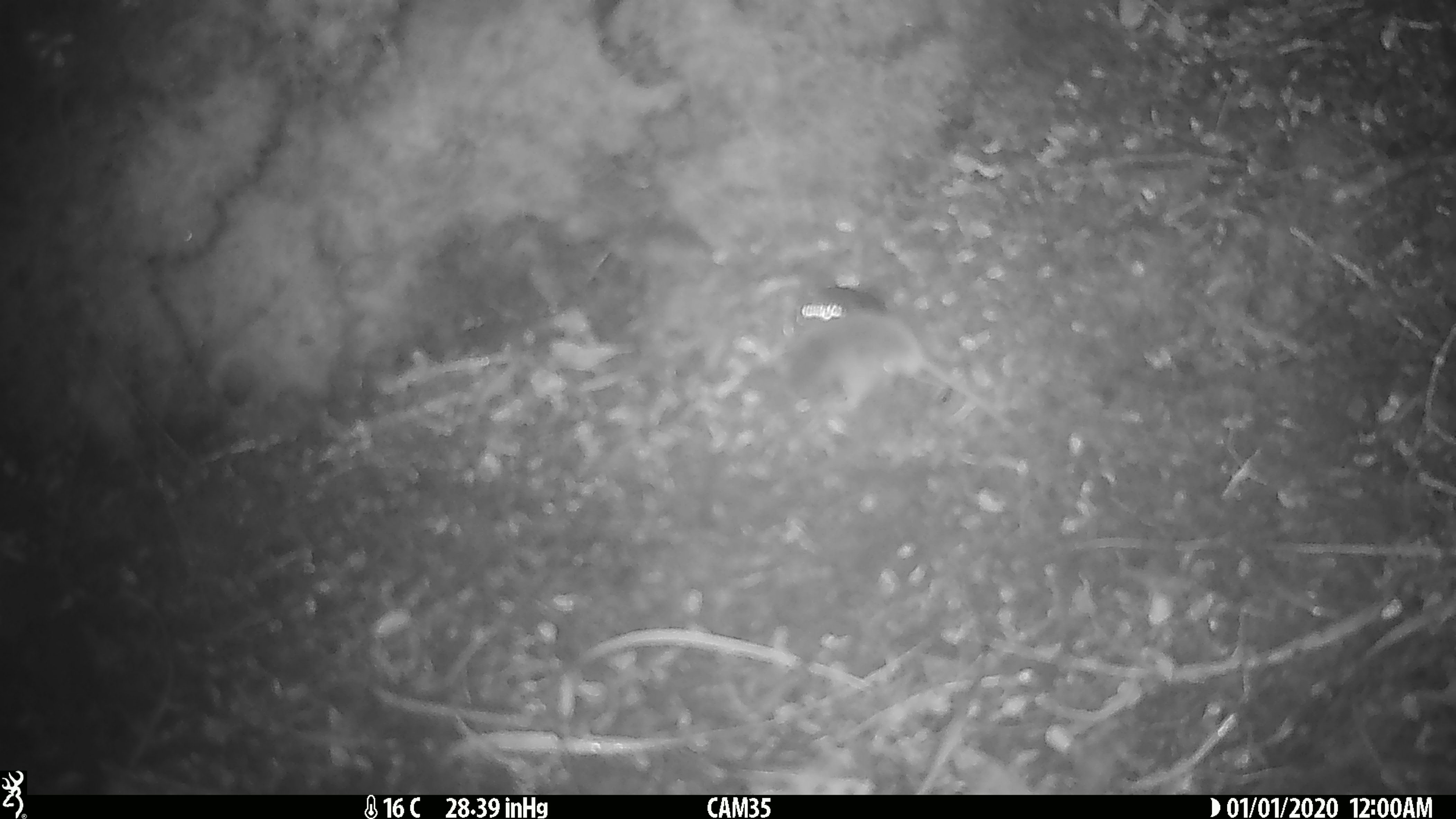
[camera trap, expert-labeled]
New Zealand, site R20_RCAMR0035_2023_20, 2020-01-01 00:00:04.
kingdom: Animalia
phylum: Chordata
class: Mammalia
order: Rodentia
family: Muridae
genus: Mus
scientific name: Mus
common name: mouse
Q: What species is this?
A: Mouse (Mus).